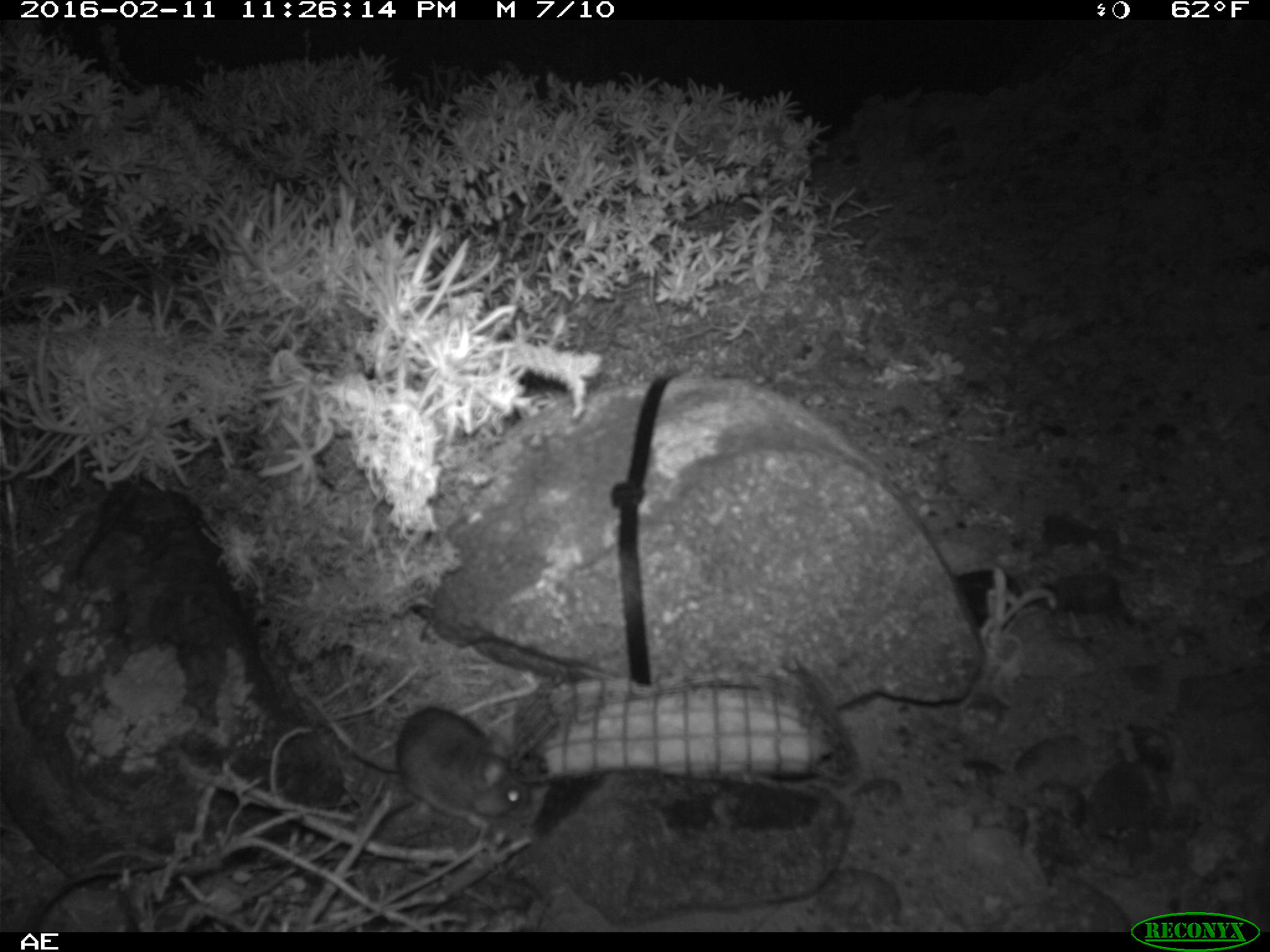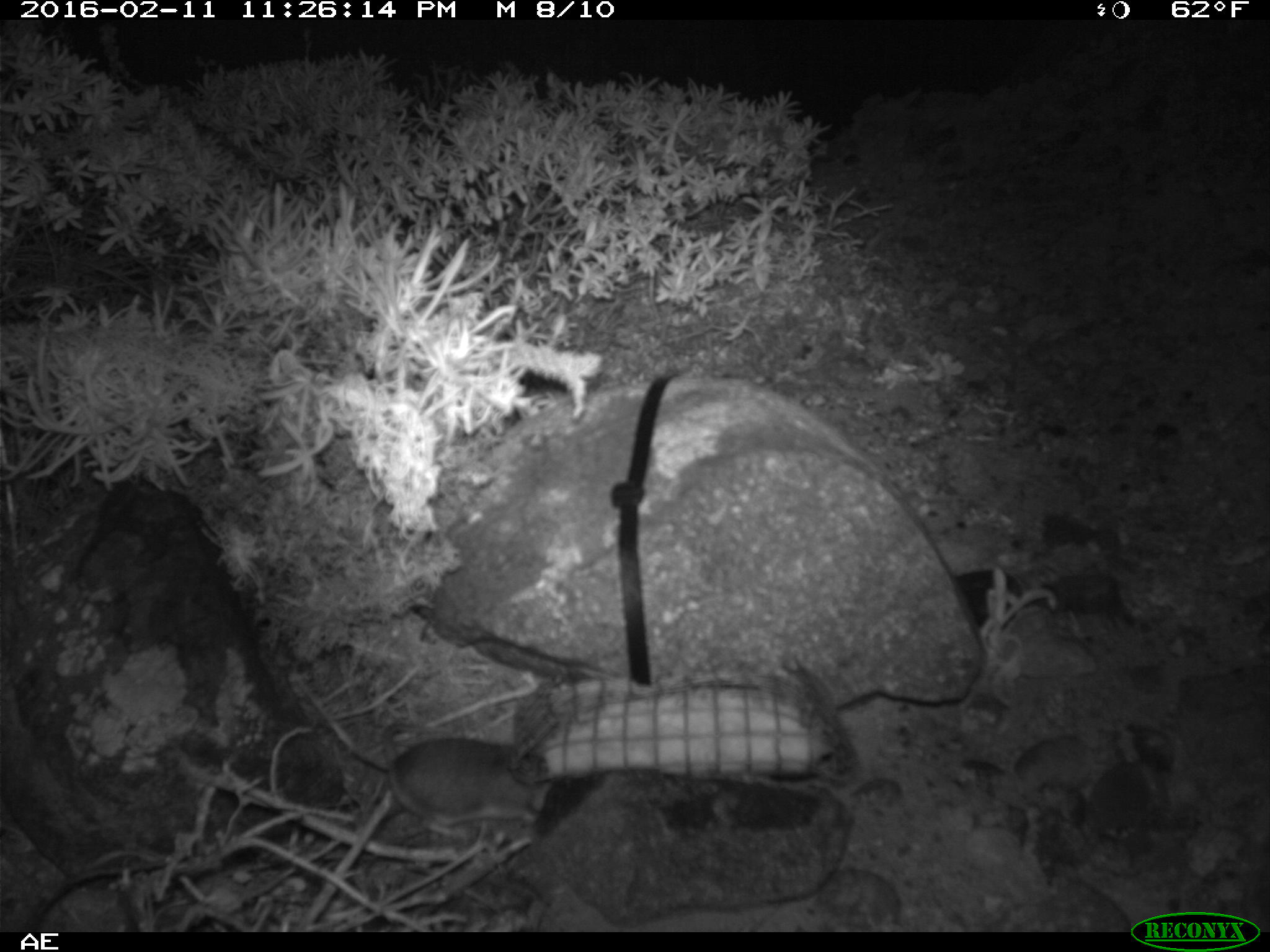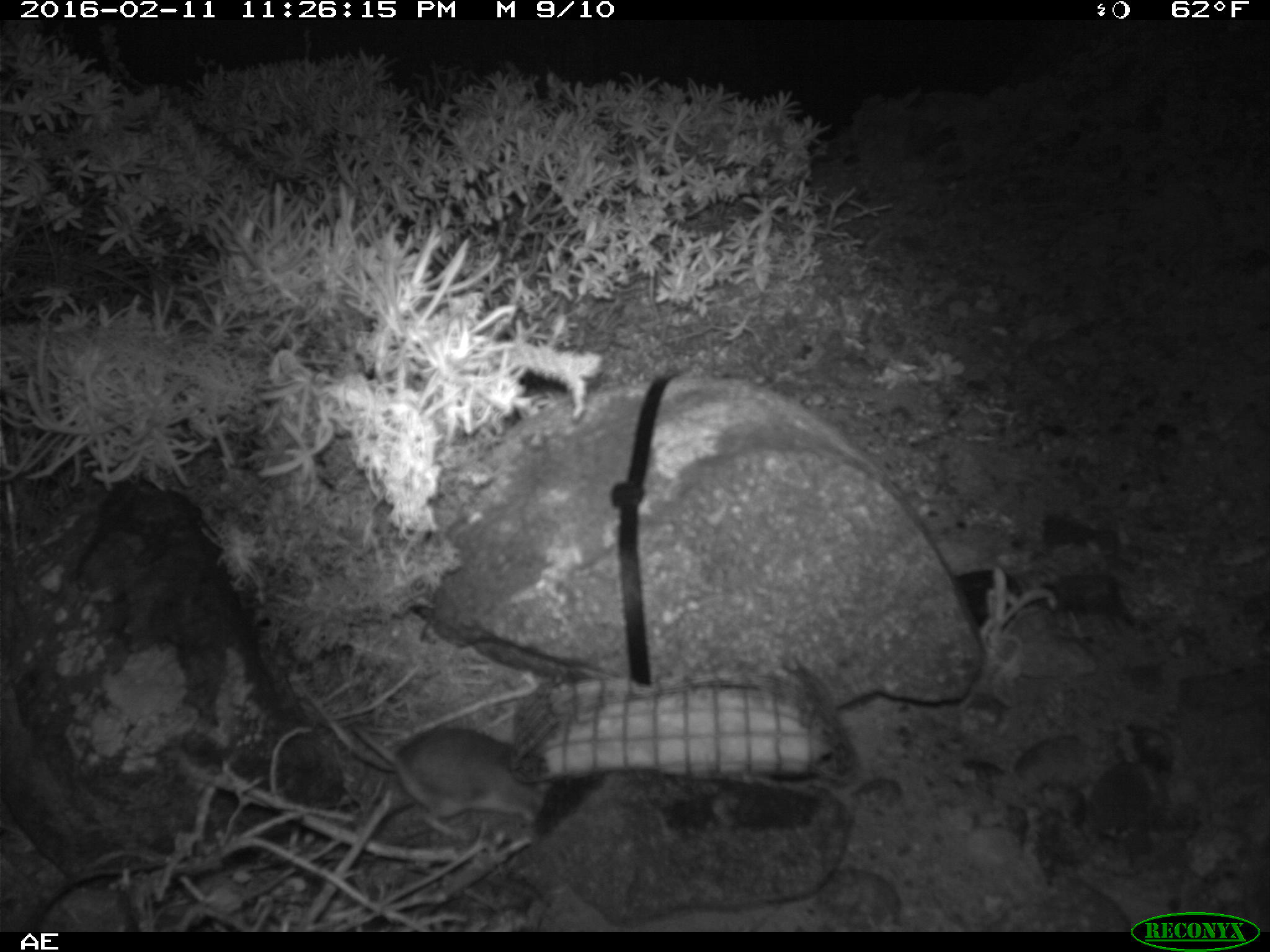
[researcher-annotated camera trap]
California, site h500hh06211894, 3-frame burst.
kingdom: Animalia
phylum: Chordata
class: Mammalia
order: Rodentia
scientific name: Rodentia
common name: rodent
Rodent (Rodentia).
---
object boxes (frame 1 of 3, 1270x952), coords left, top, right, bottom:
rodent: 348, 707, 532, 821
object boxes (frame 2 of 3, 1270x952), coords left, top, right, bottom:
rodent: 381, 721, 556, 837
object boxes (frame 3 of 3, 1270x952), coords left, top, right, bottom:
rodent: 348, 728, 547, 840